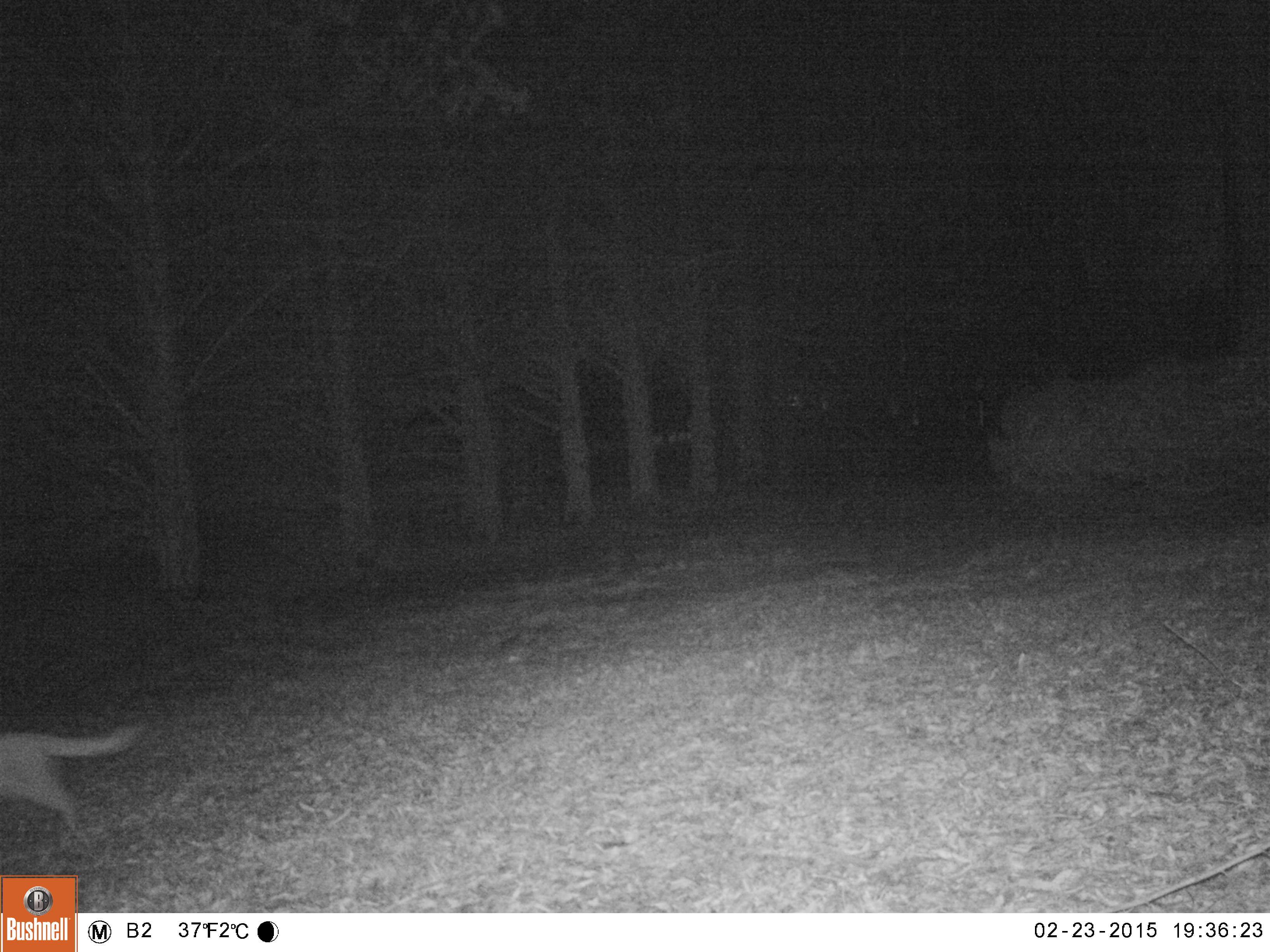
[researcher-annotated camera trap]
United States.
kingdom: Animalia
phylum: Chordata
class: Mammalia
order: Carnivora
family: Felidae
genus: Felis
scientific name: Felis catus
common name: domestic cat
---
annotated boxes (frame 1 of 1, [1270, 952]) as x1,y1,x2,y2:
Domestic Cat: 1,702,151,849